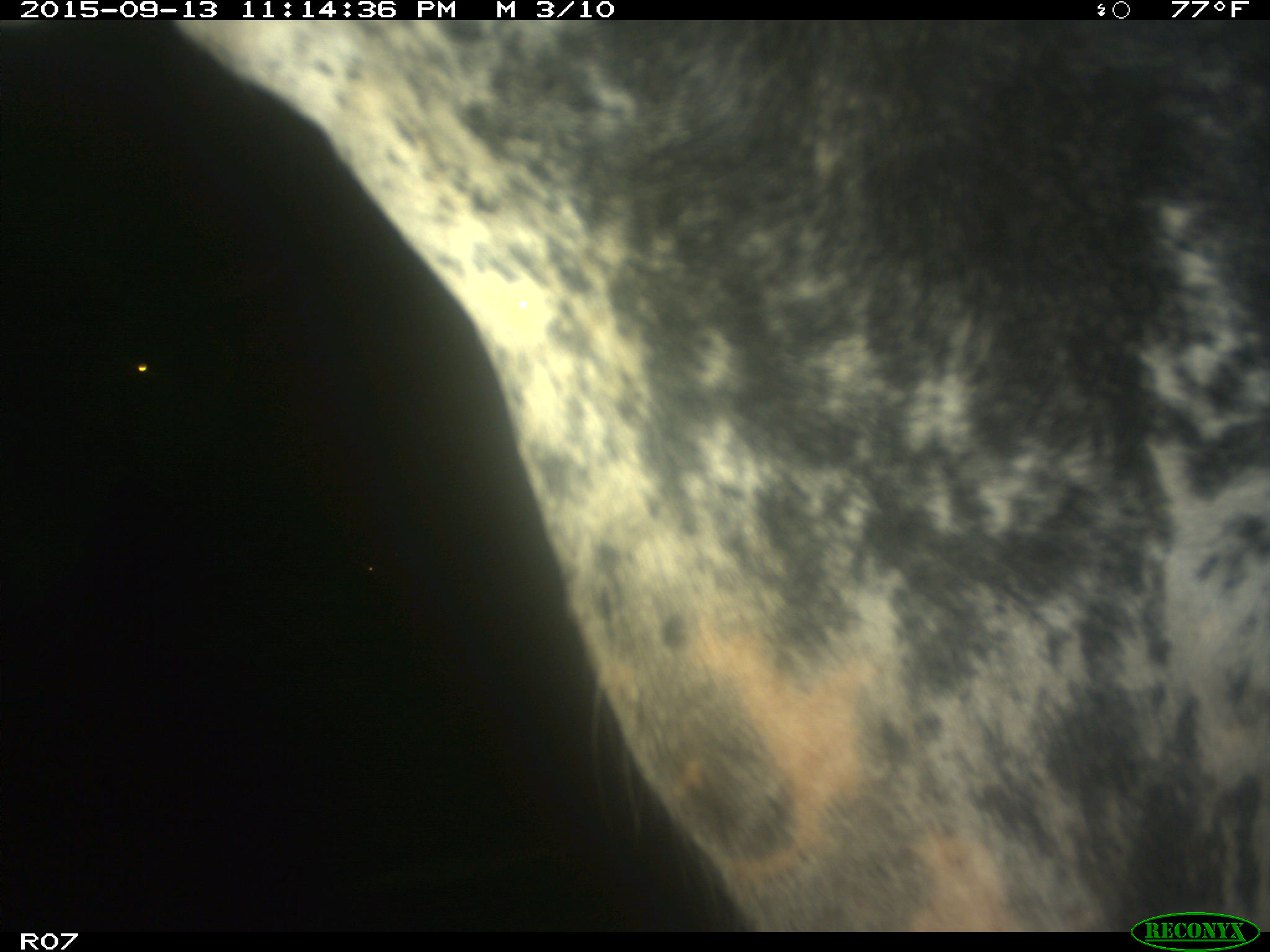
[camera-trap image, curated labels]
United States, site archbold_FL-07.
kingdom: Animalia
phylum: Chordata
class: Mammalia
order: Artiodactyla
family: Bovidae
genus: Bos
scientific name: Bos taurus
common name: domestic cow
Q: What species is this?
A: Bos taurus (domestic cow).